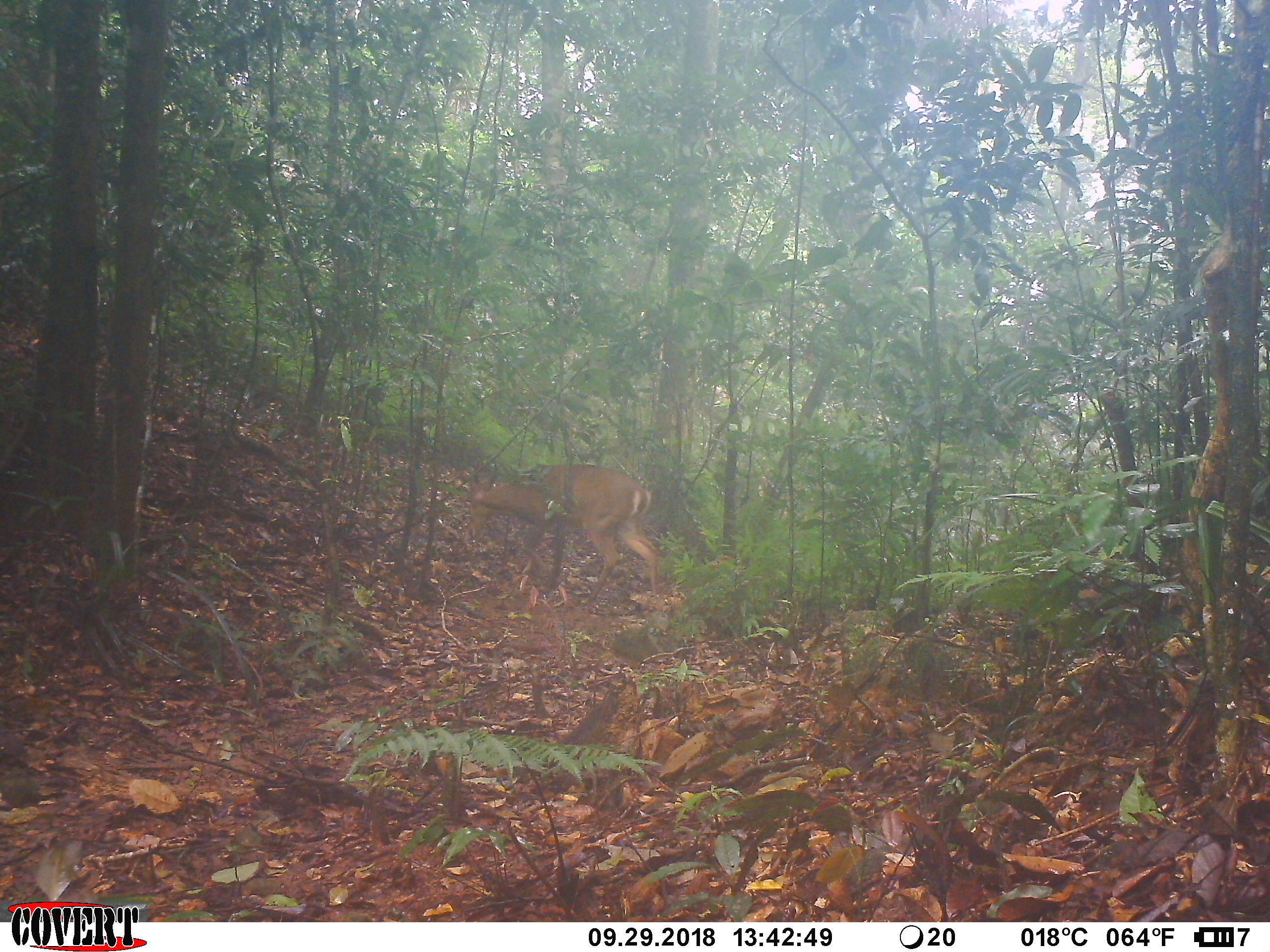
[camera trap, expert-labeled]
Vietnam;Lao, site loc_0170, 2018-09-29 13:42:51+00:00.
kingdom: Animalia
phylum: Chordata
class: Mammalia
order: Artiodactyla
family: Cervidae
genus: Muntiacus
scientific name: Muntiacus vuquangensis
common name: large-antlered muntjac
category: large antlered muntjac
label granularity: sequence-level